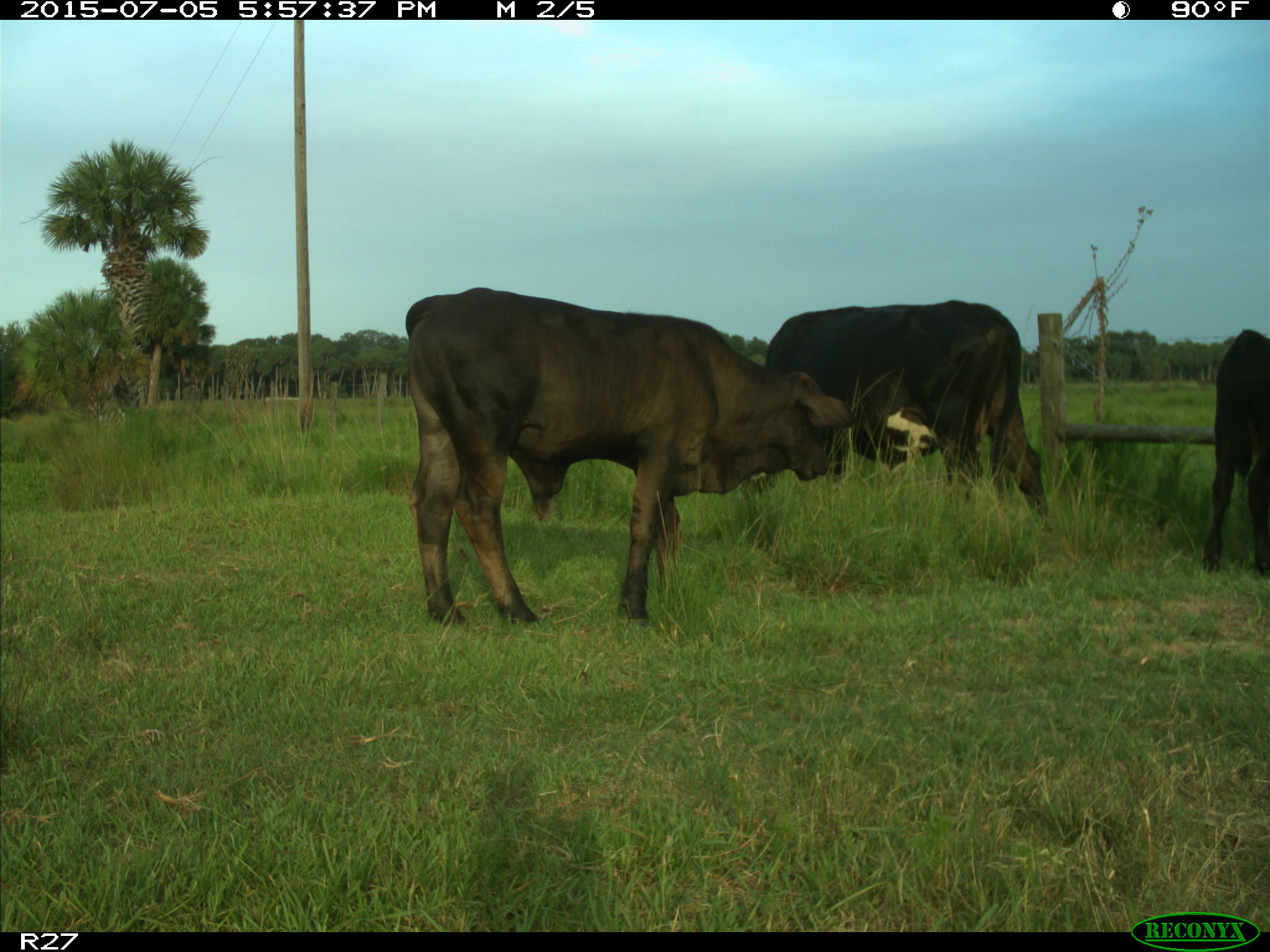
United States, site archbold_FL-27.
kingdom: Animalia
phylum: Chordata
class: Mammalia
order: Artiodactyla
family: Bovidae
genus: Bos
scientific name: Bos taurus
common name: domestic cow